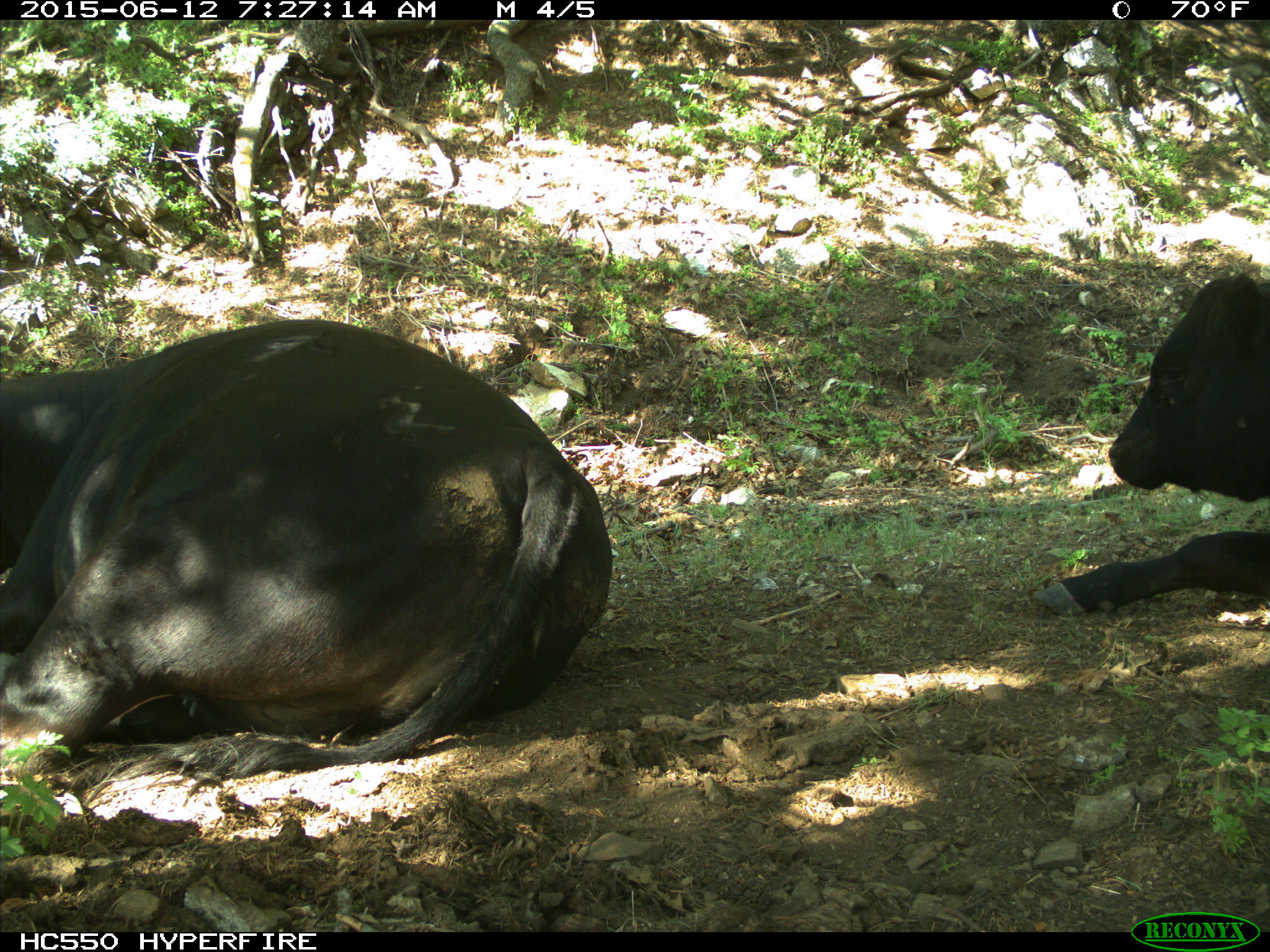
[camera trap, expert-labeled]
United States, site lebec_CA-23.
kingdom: Animalia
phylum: Chordata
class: Mammalia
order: Artiodactyla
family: Bovidae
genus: Bos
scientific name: Bos taurus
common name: domestic cow